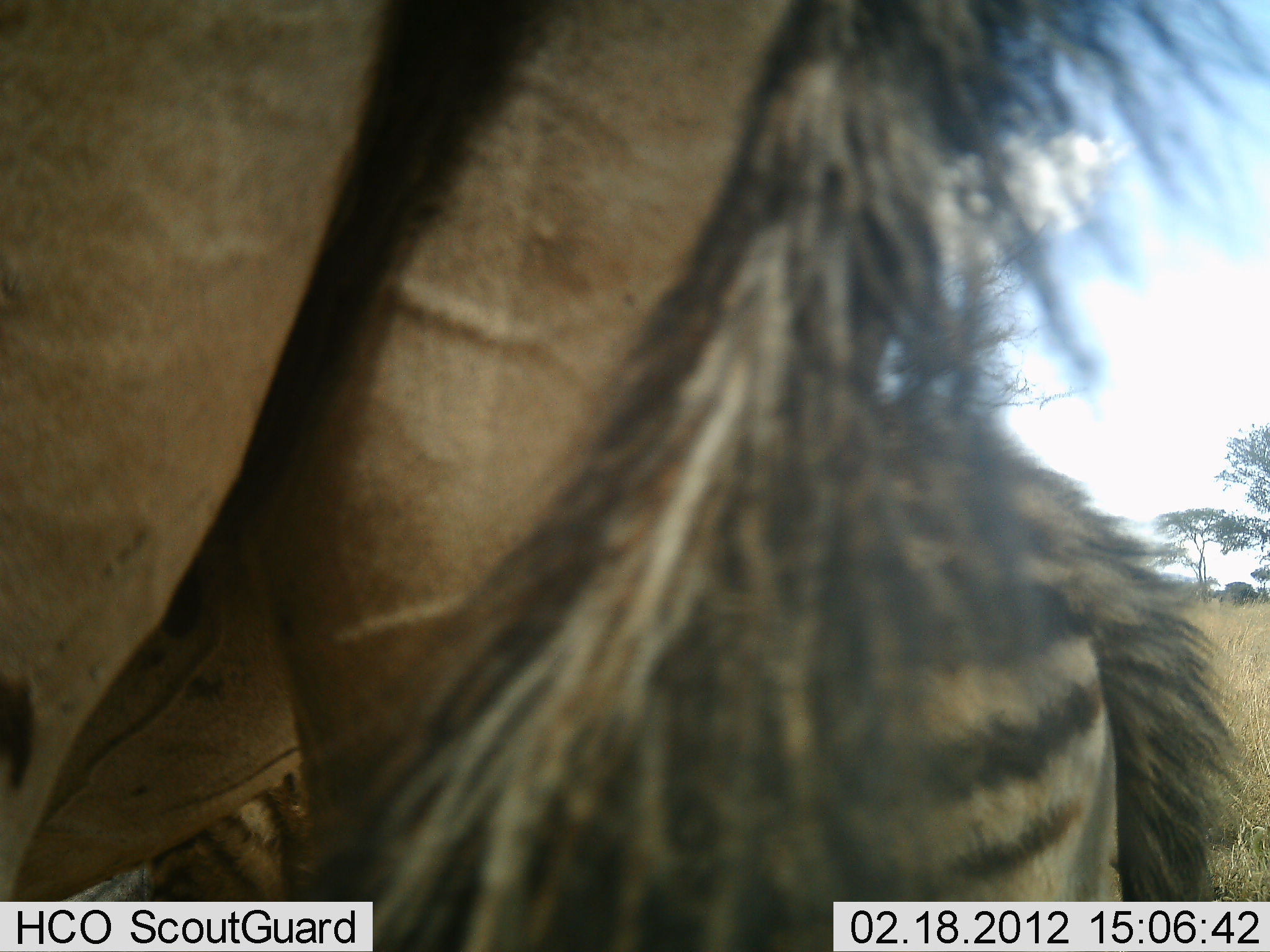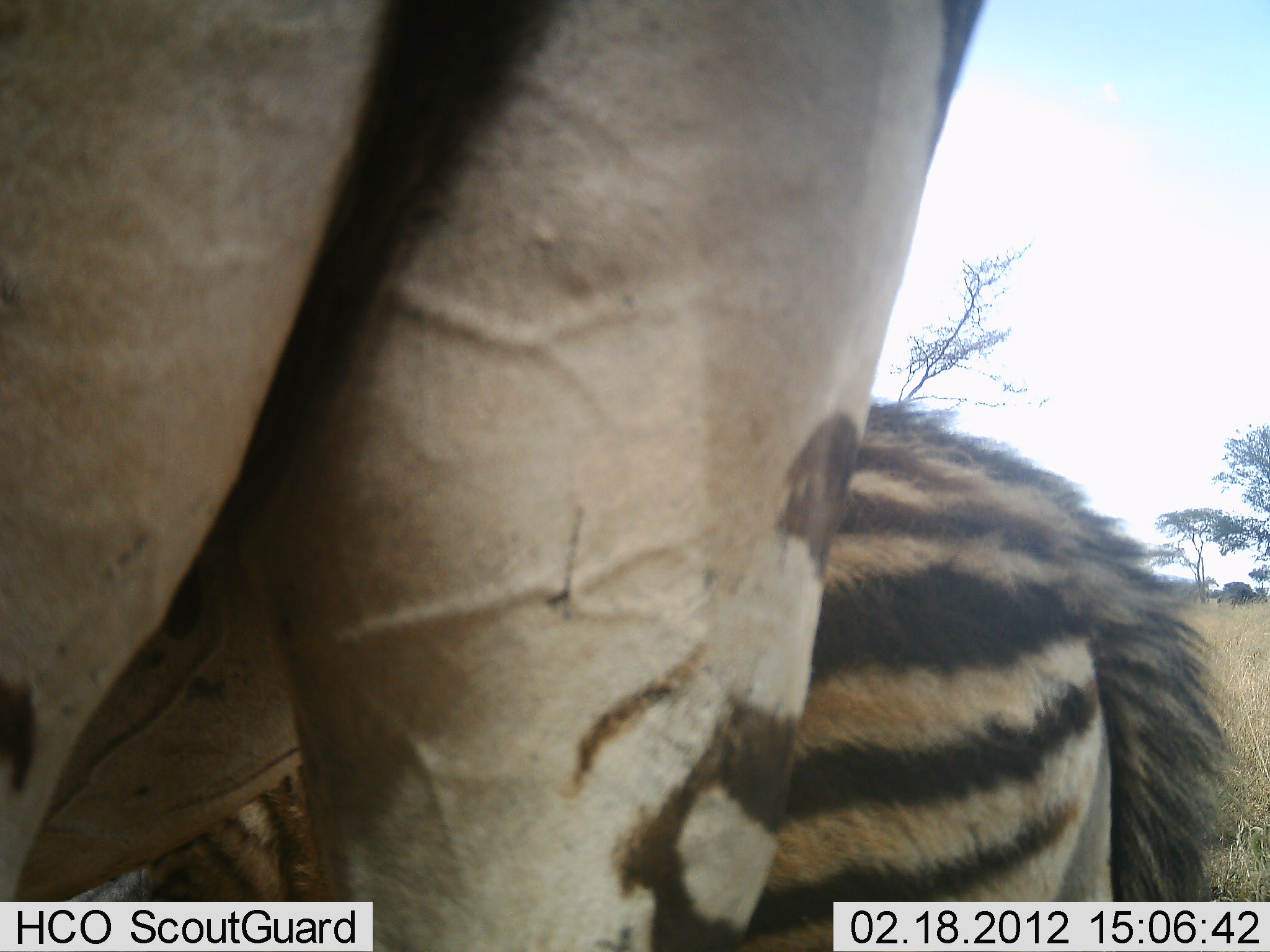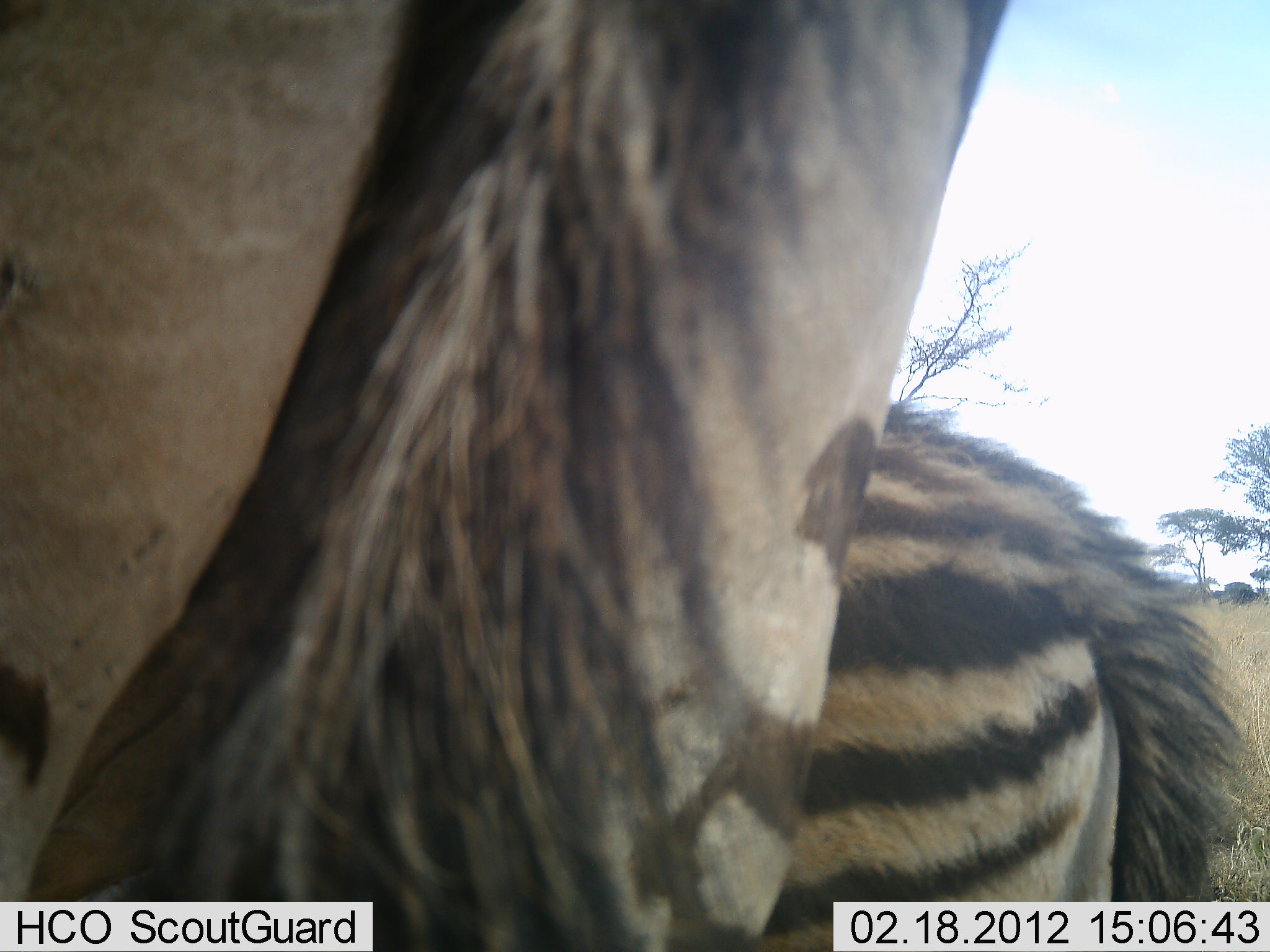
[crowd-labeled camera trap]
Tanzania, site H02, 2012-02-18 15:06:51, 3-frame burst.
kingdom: Animalia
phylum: Chordata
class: Mammalia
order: Perissodactyla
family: Equidae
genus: Equus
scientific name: Equus quagga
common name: plains zebra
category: zebra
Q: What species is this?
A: Zebra (plains zebra) (Equus quagga).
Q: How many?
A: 2.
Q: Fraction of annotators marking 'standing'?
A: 92%.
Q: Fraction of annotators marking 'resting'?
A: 0%.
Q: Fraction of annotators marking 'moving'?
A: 4%.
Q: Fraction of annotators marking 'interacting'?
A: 4%.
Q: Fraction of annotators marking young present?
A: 44%.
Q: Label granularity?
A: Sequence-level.